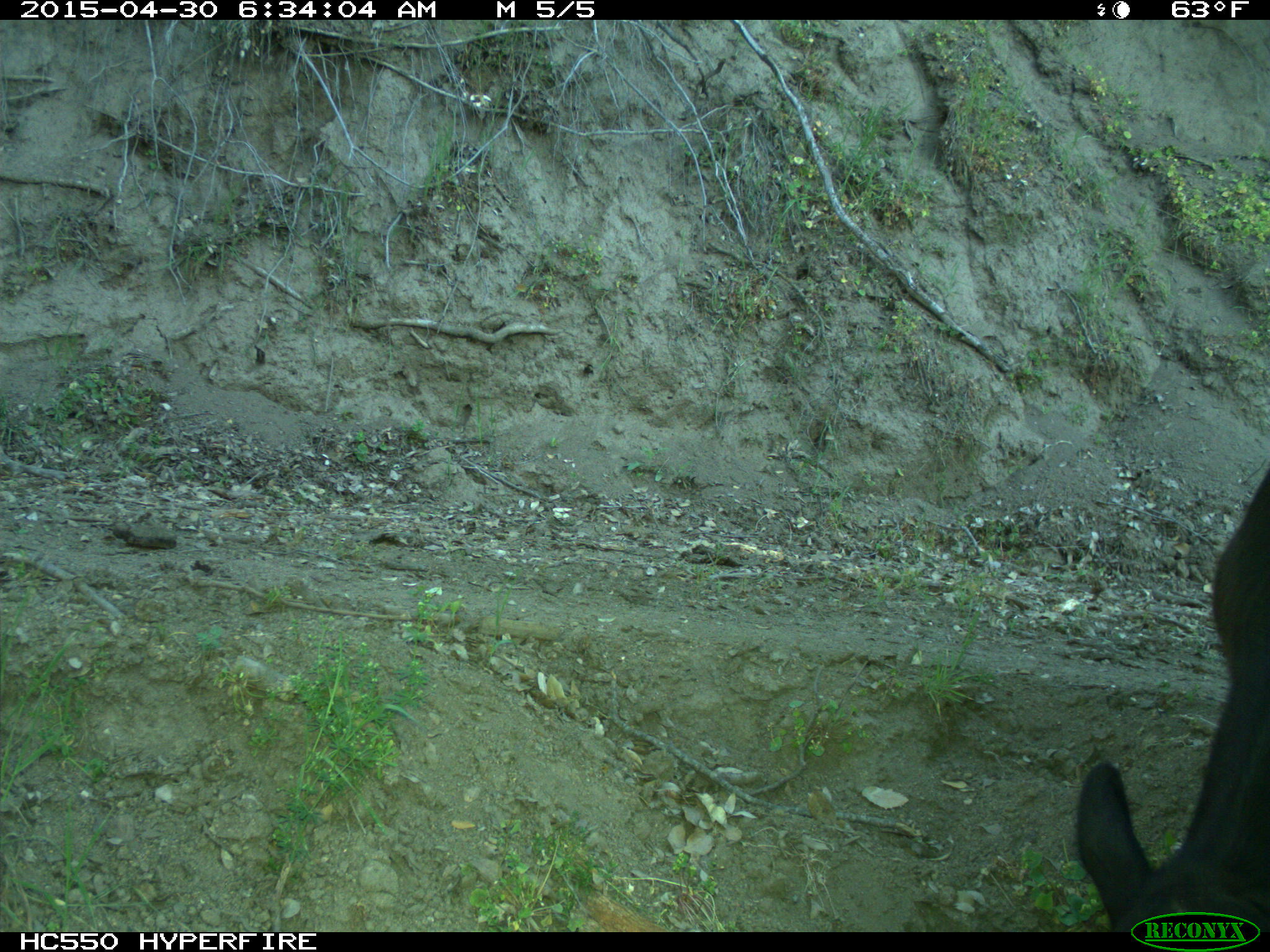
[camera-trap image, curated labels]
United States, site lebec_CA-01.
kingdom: Animalia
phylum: Chordata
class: Mammalia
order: Artiodactyla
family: Bovidae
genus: Bos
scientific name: Bos taurus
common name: domestic cow